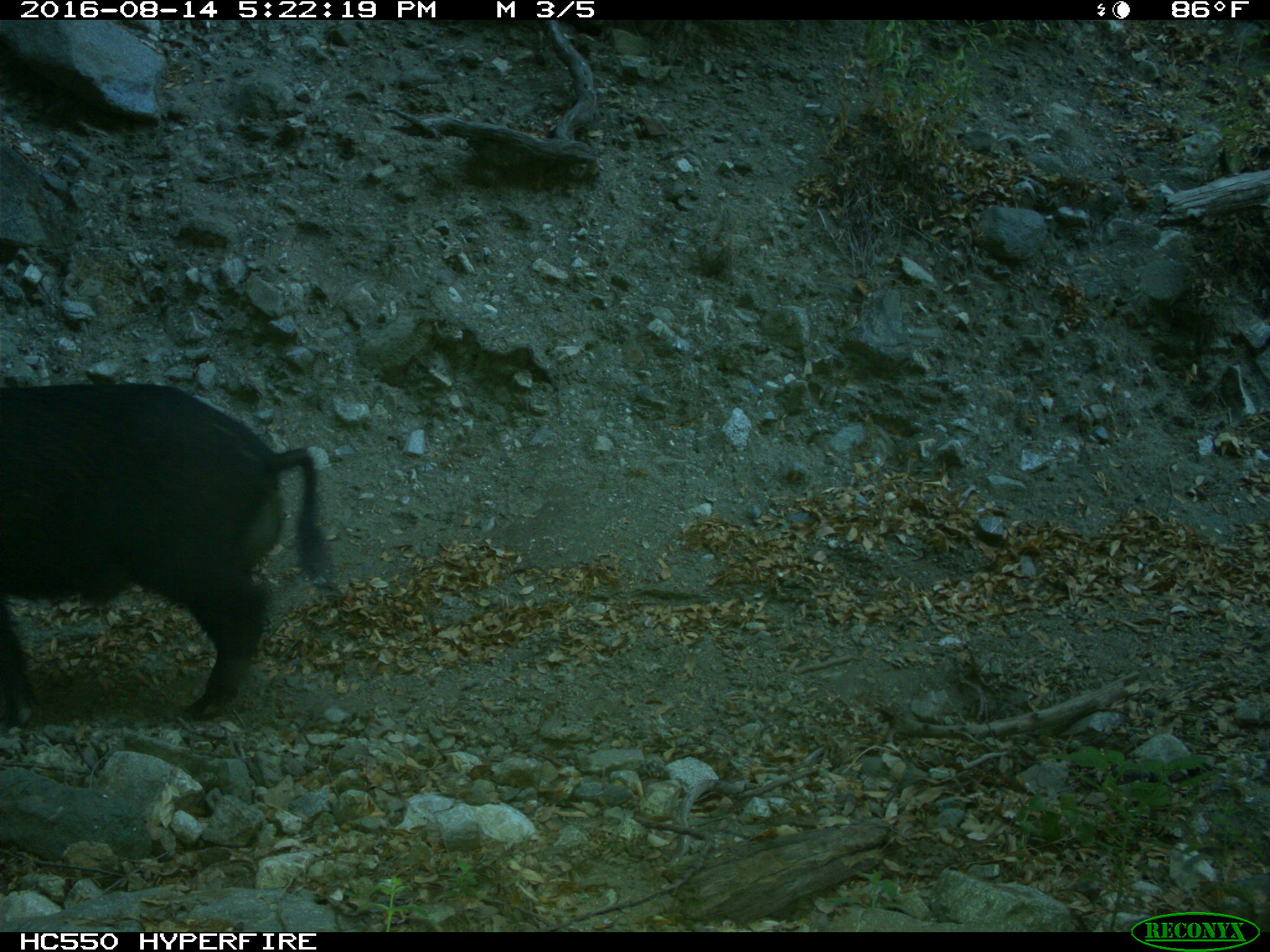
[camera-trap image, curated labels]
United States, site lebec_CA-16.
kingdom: Animalia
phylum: Chordata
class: Mammalia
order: Artiodactyla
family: Suidae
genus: Sus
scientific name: Sus scrofa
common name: wild boar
Sus scrofa (wild boar).